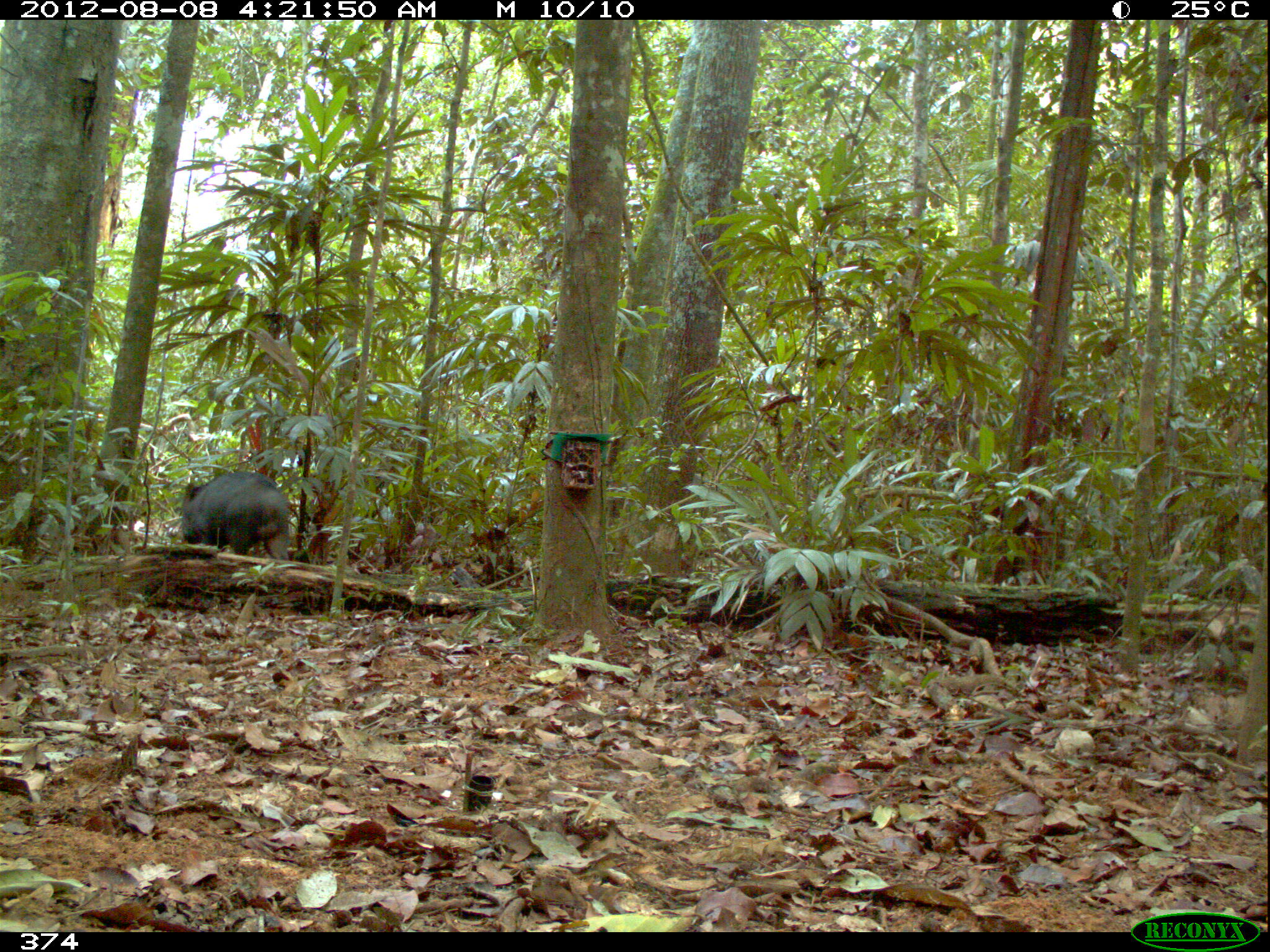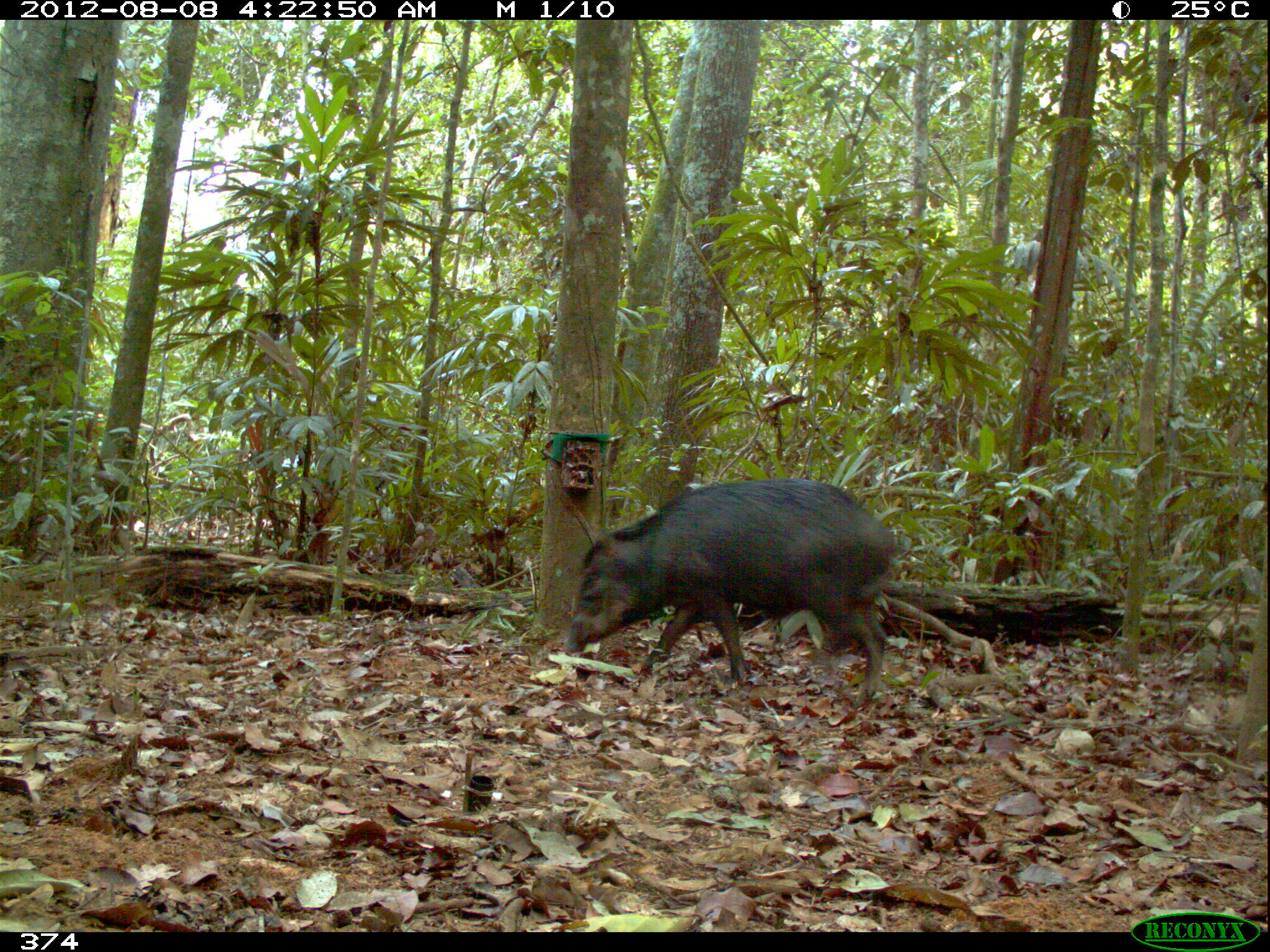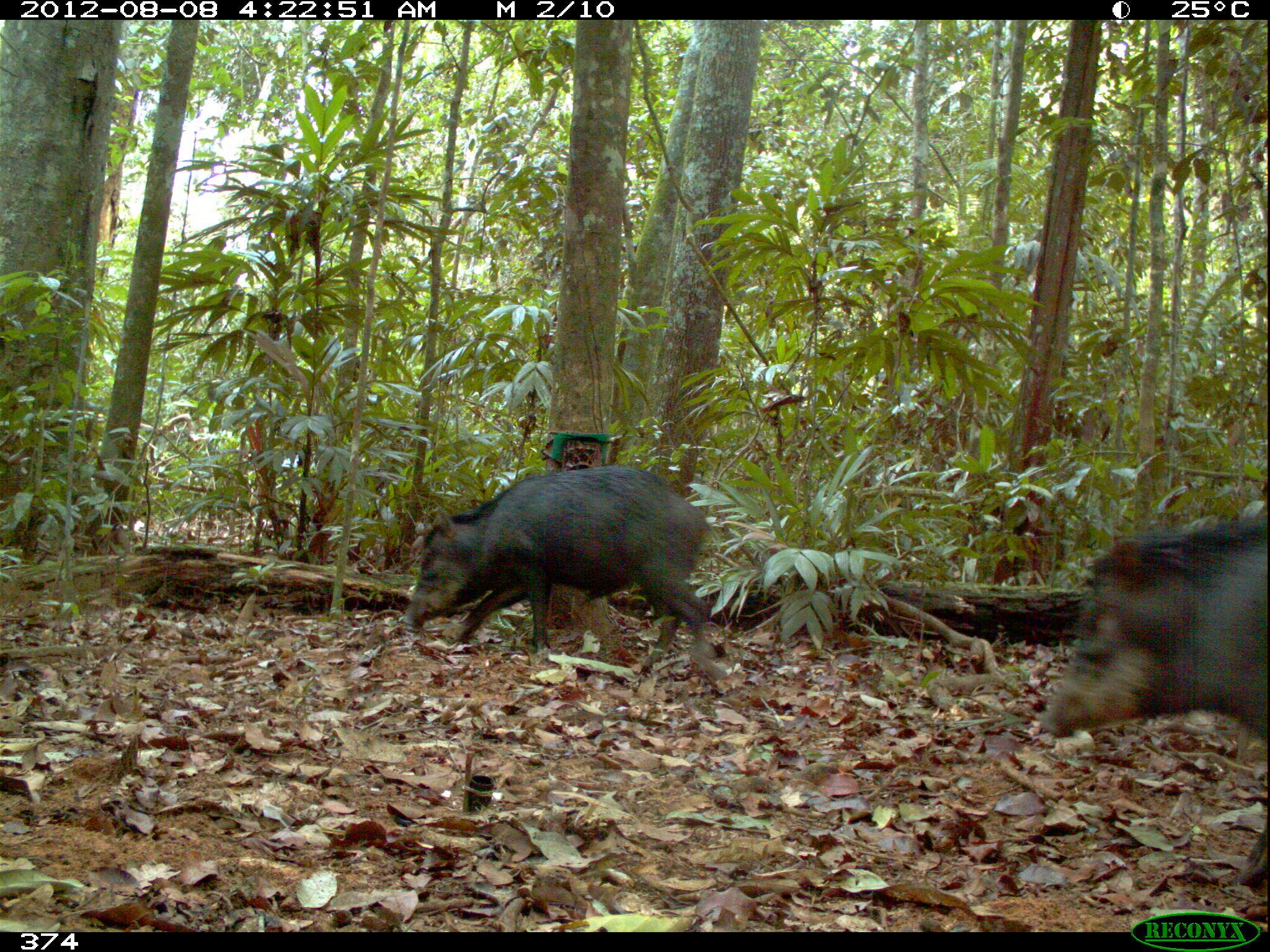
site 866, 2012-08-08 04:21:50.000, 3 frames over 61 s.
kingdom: Animalia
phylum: Chordata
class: Mammalia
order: Artiodactyla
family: Tayassuidae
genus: Tayassu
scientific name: Tayassu pecari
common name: white-lipped peccary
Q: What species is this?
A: Tayassu pecari (white-lipped peccary).